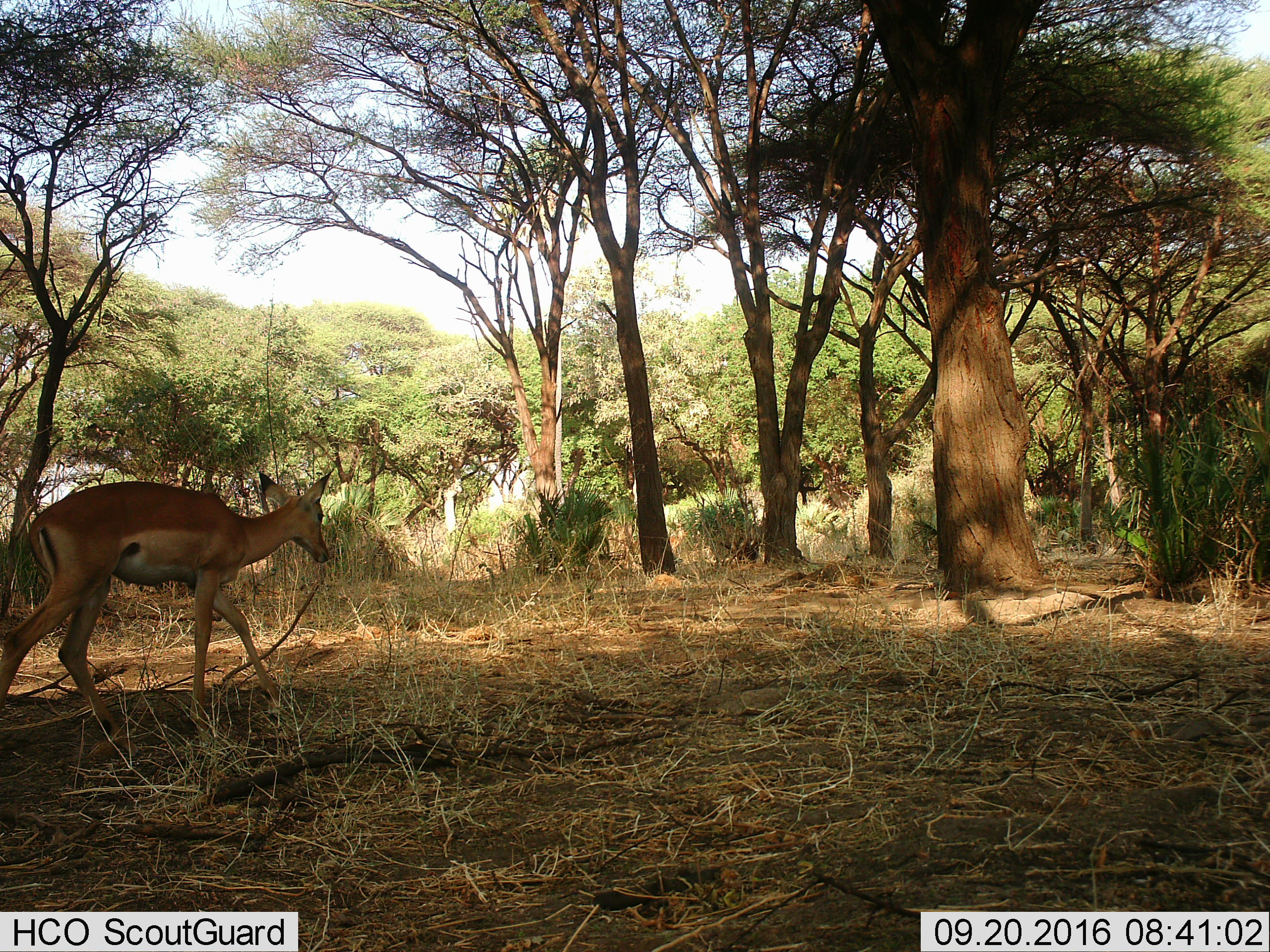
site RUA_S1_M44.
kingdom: Animalia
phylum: Chordata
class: Mammalia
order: Artiodactyla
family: Bovidae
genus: Aepyceros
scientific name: Aepyceros melampus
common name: impala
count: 1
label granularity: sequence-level